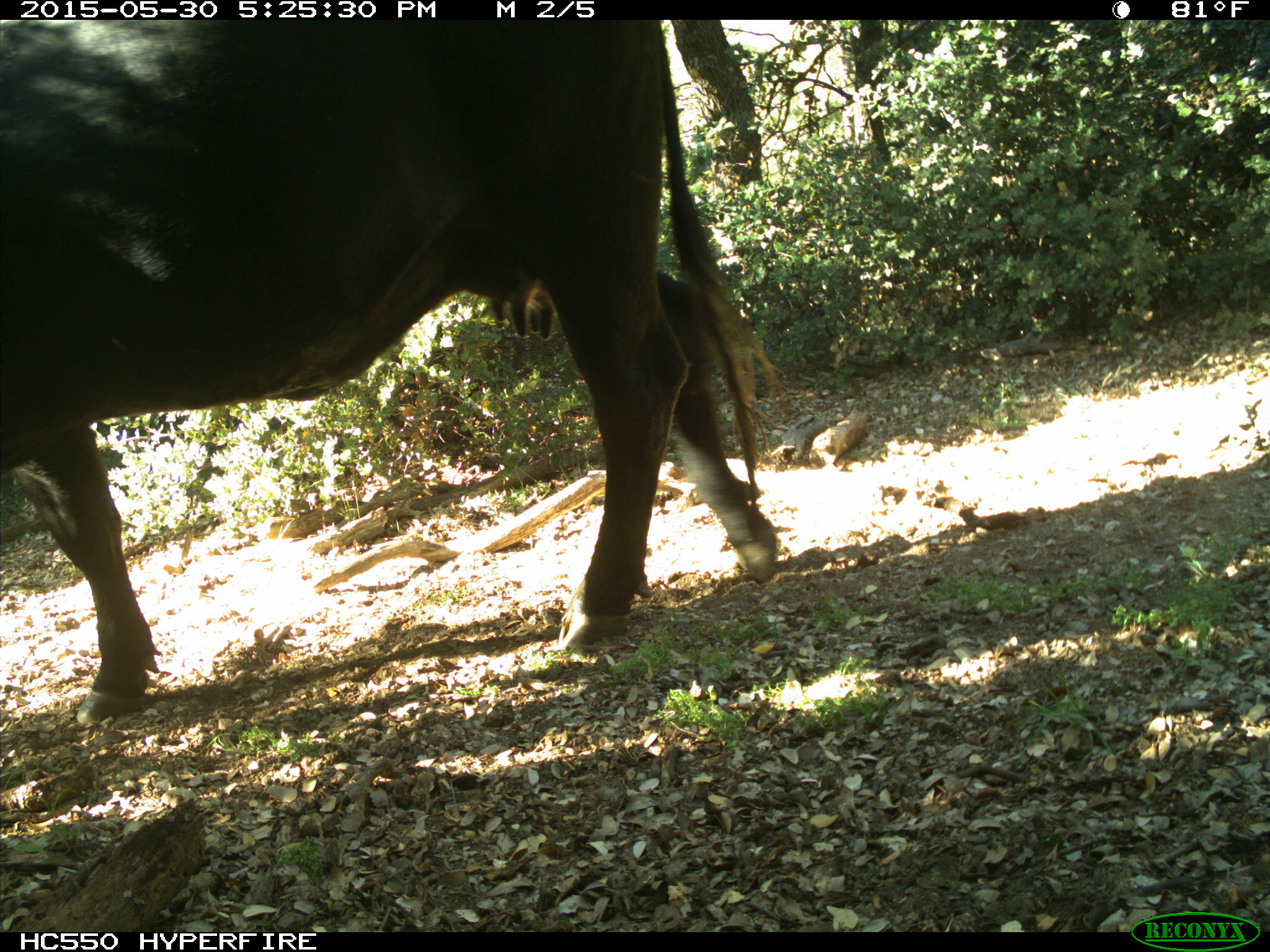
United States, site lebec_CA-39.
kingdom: Animalia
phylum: Chordata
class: Mammalia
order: Artiodactyla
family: Bovidae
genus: Bos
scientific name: Bos taurus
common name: domestic cow